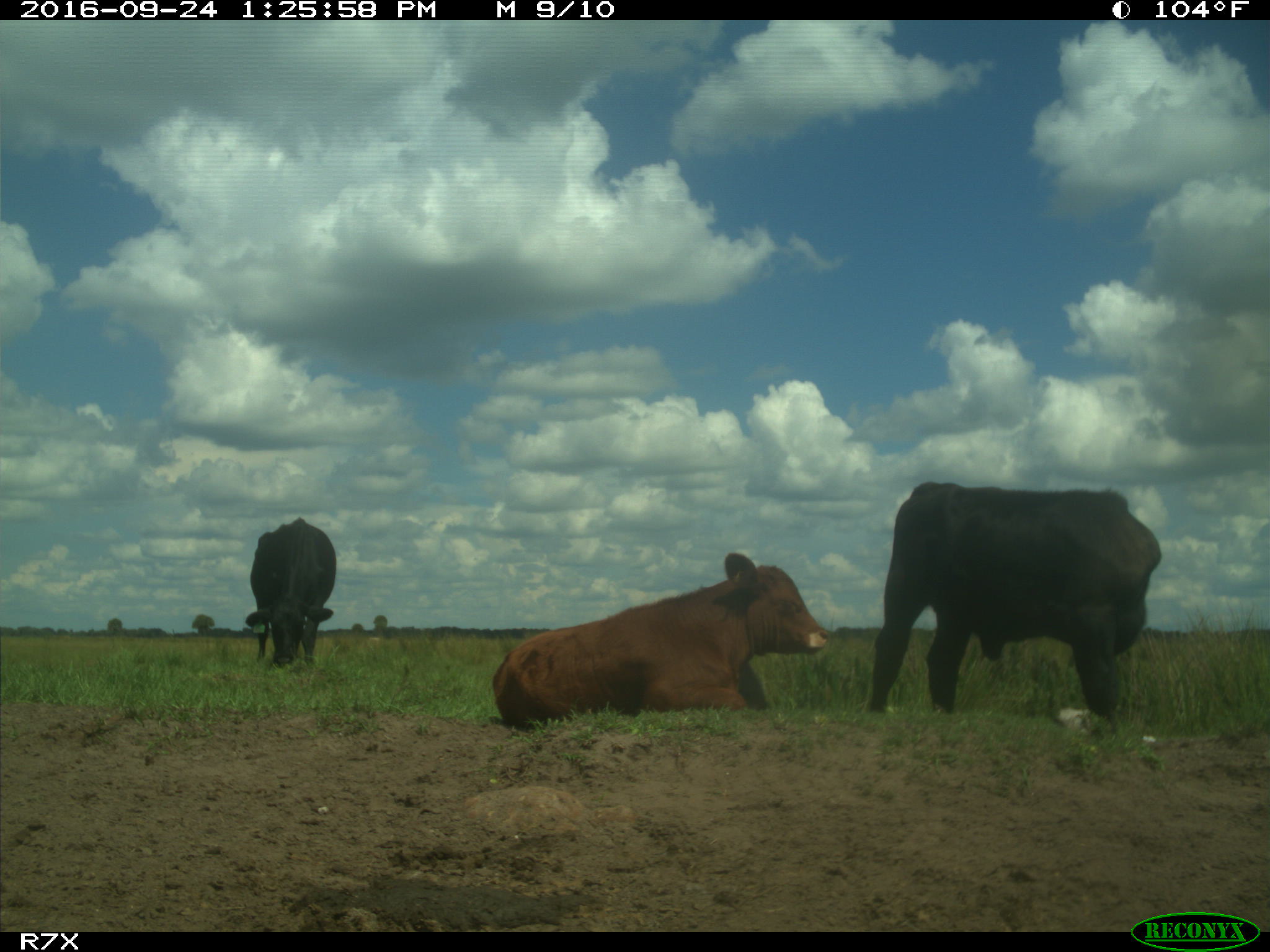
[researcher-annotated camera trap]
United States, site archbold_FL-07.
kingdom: Animalia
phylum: Chordata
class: Mammalia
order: Artiodactyla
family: Bovidae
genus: Bos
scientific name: Bos taurus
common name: domestic cow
Bos taurus (domestic cow).